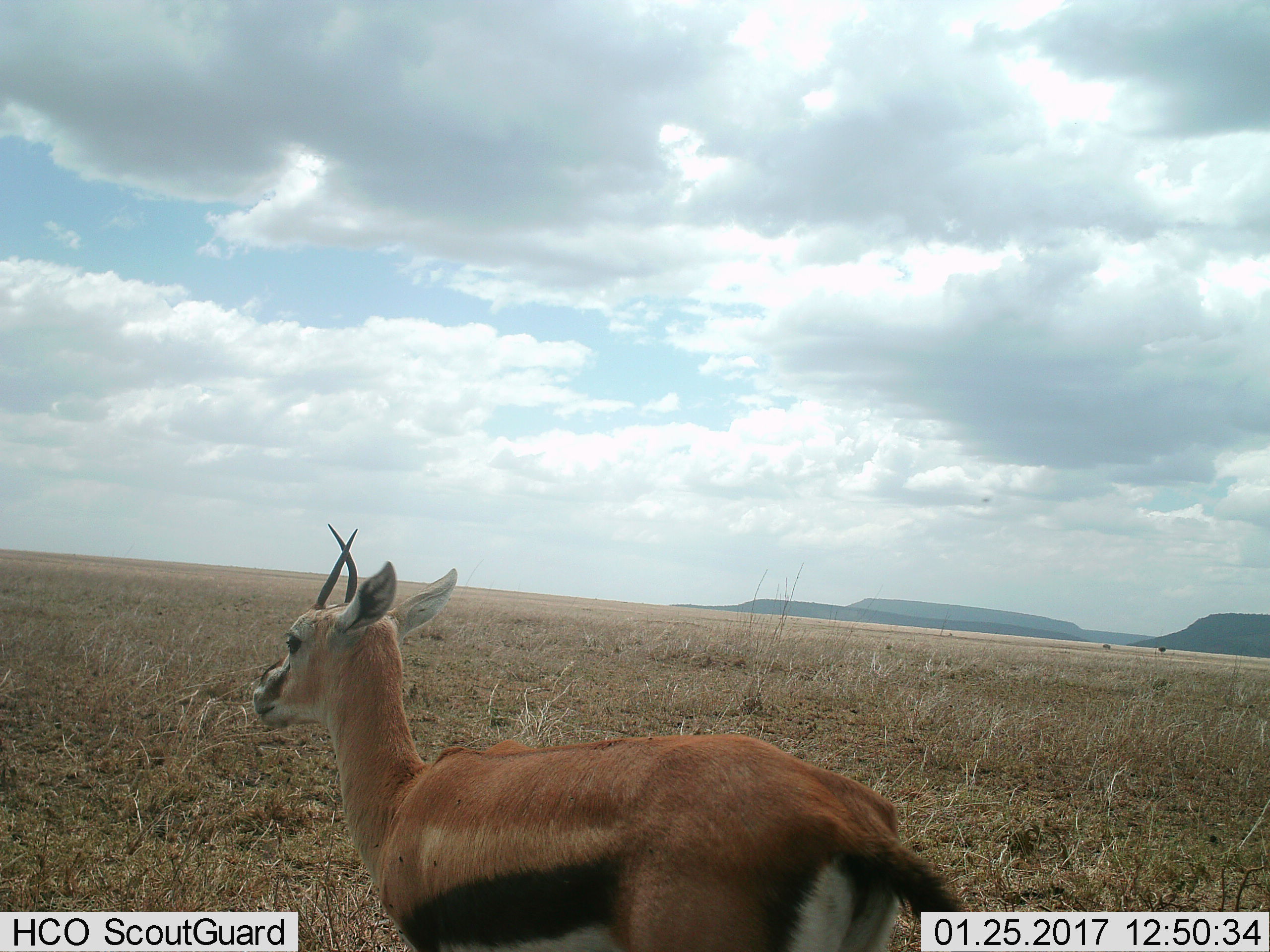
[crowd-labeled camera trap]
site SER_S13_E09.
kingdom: Animalia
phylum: Chordata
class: Mammalia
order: Artiodactyla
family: Bovidae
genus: Eudorcas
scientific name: Eudorcas thomsonii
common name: thomson's gazelle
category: gazellethomsons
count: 1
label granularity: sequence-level